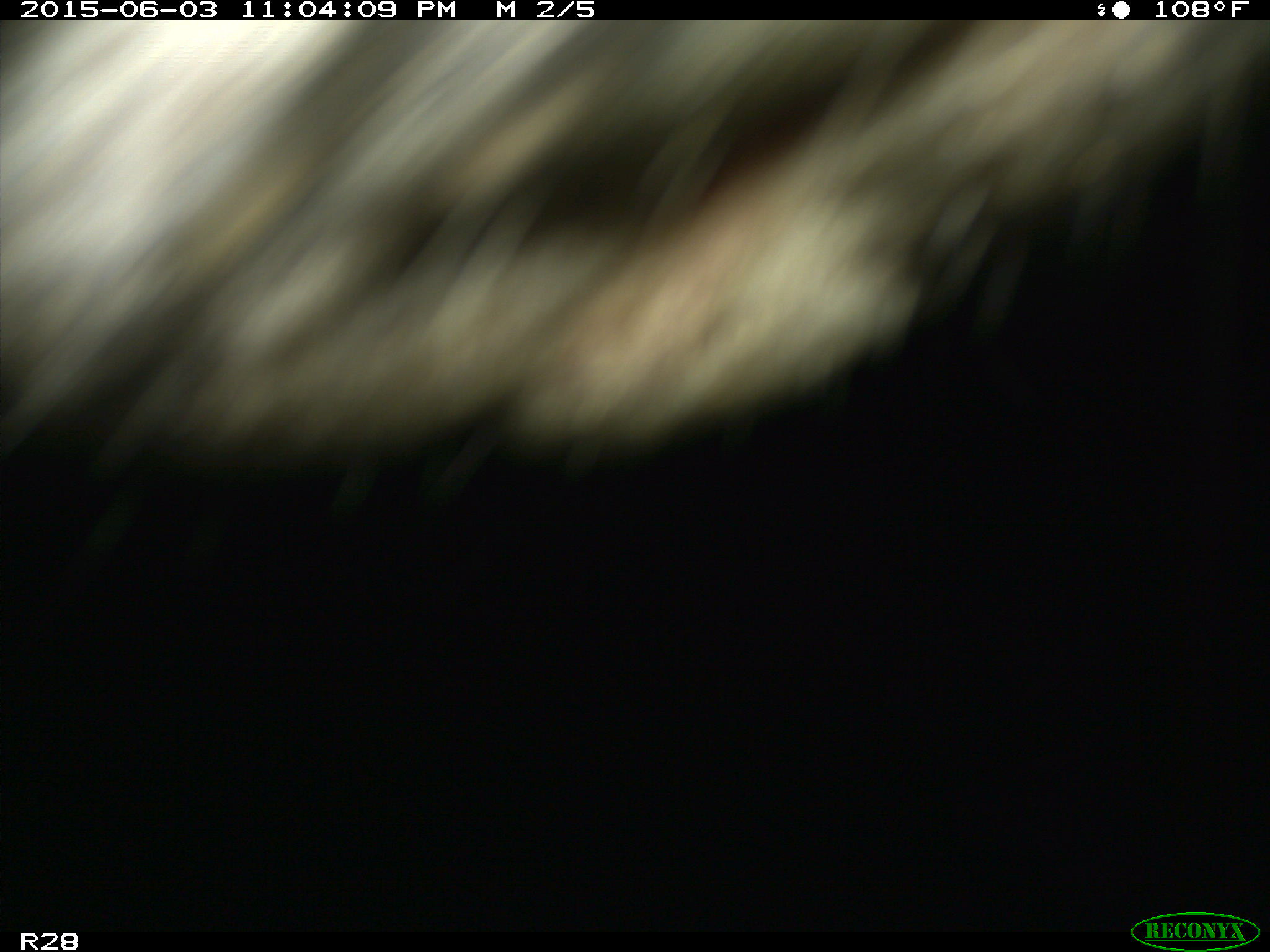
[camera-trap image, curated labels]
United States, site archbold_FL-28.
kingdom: Animalia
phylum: Chordata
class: Mammalia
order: Artiodactyla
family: Bovidae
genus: Bos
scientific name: Bos taurus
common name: domestic cow